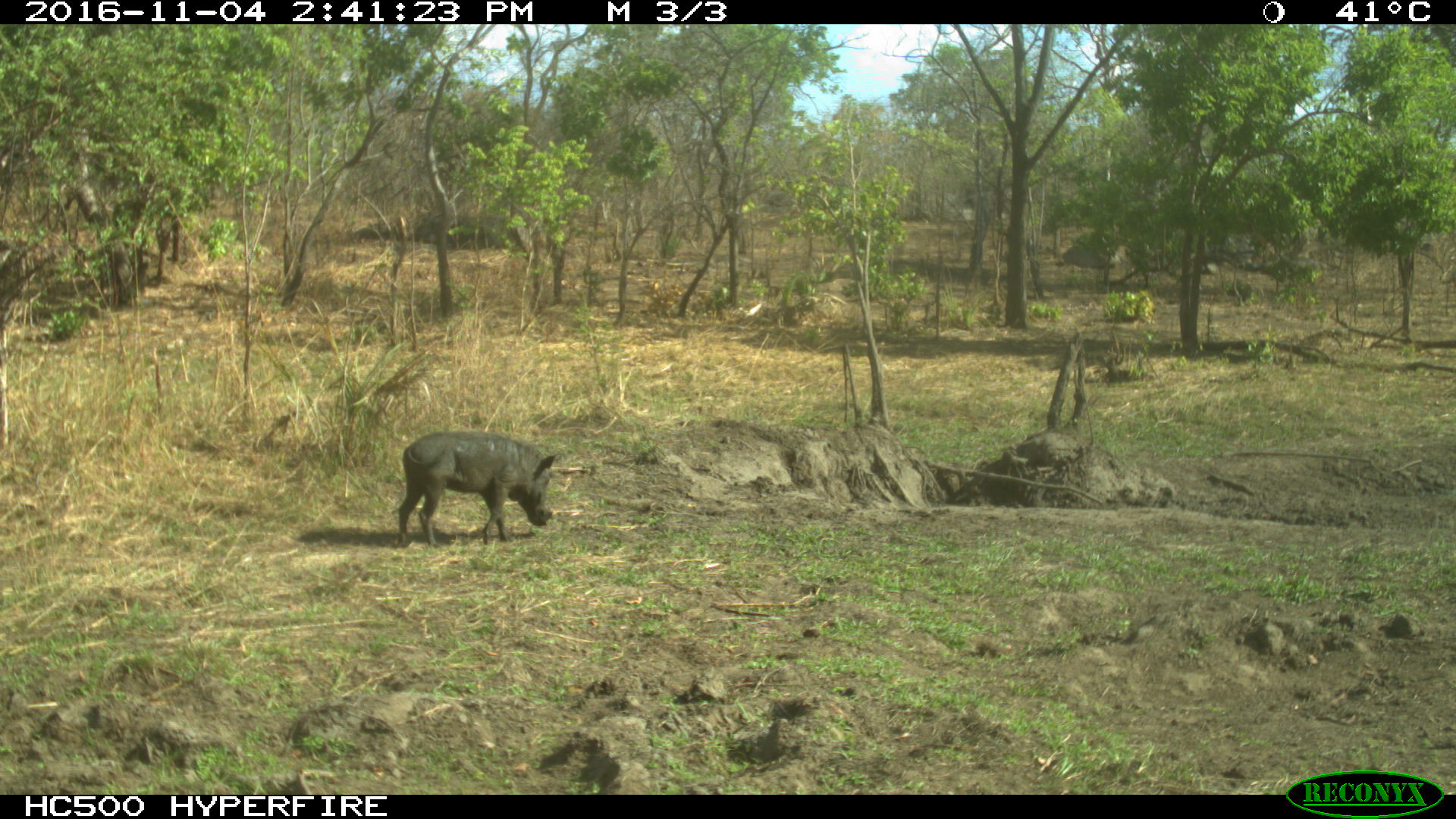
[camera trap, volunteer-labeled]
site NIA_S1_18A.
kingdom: Animalia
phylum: Chordata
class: Mammalia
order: Artiodactyla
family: Suidae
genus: Phacochoerus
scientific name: Phacochoerus africanus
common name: warthog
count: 1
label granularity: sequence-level